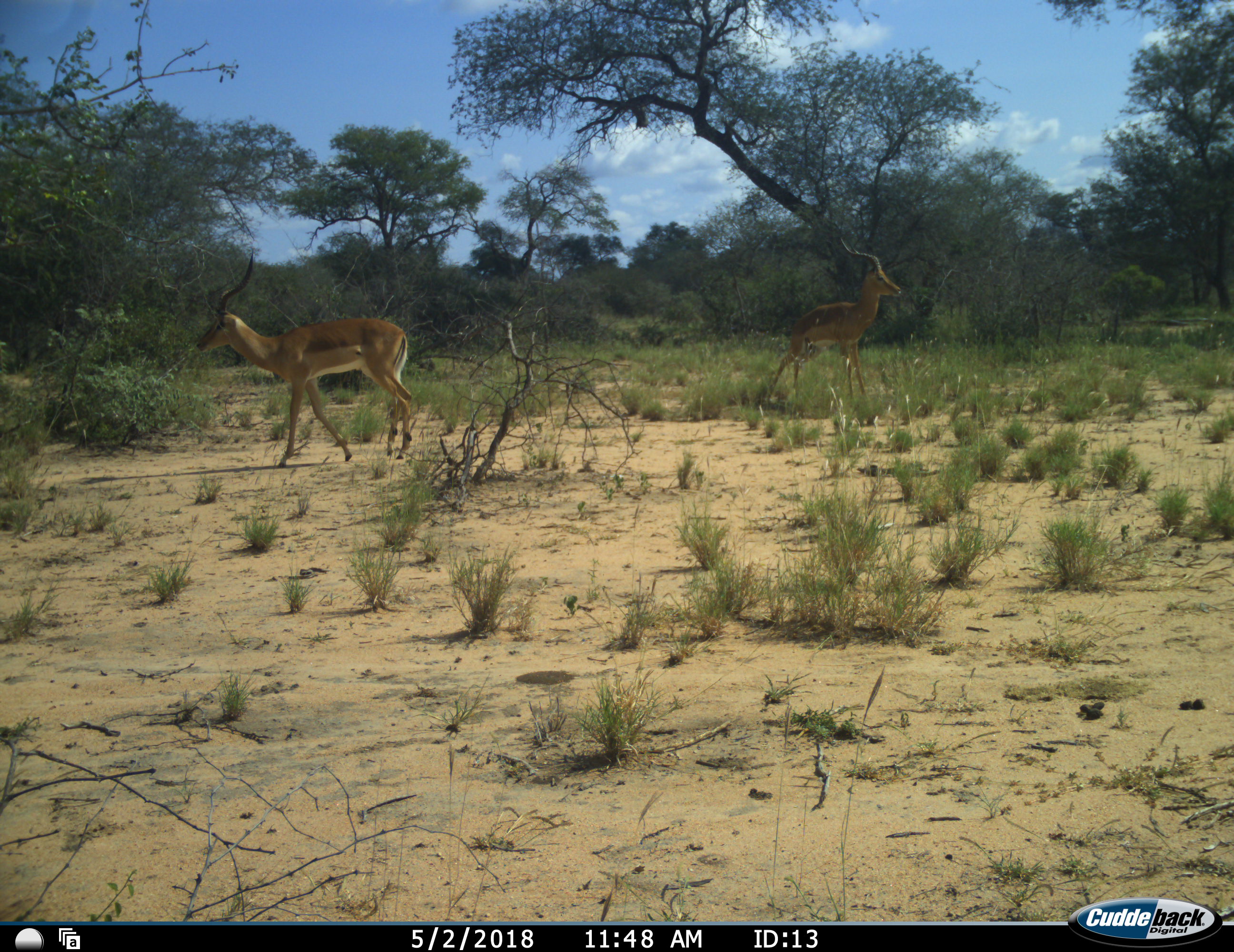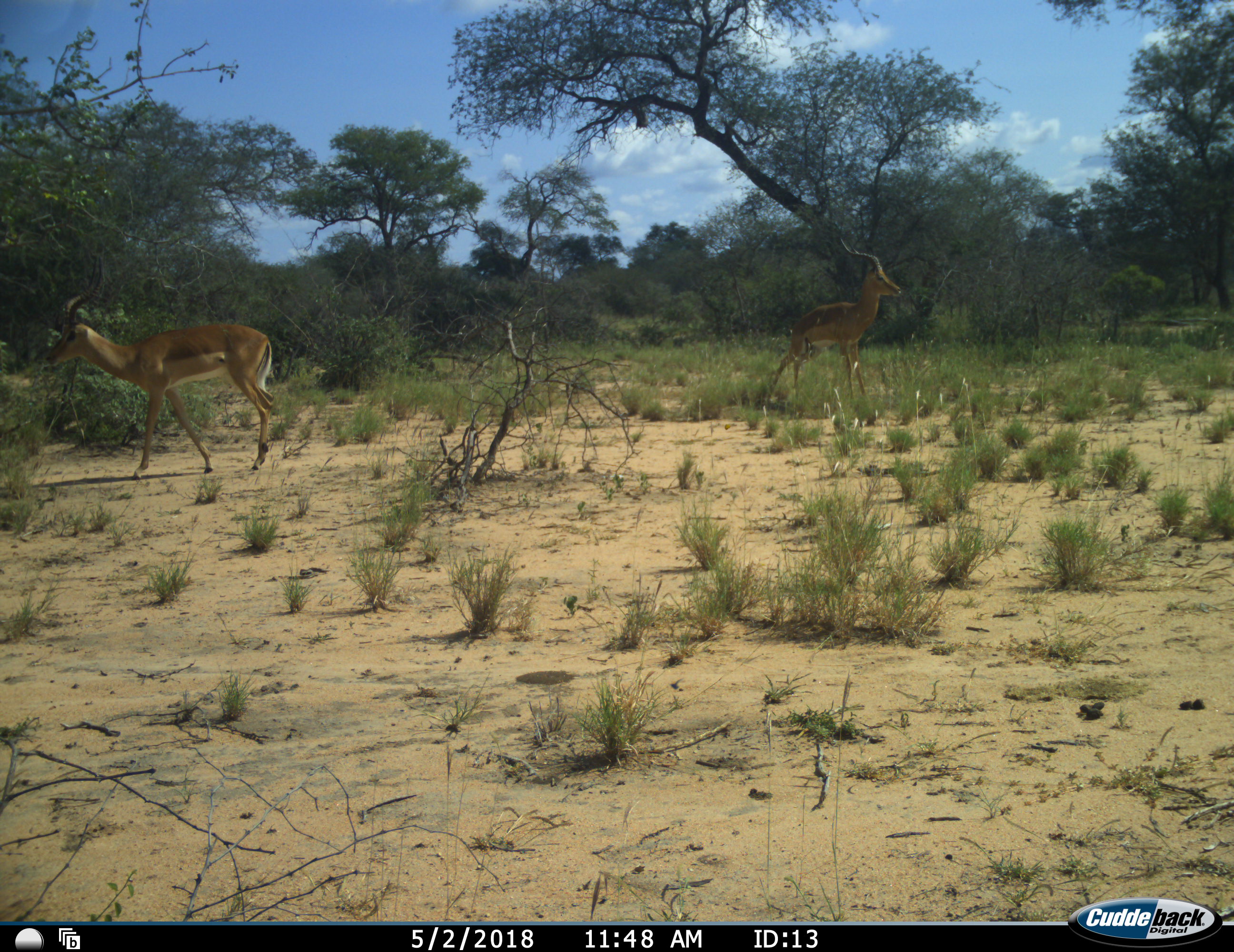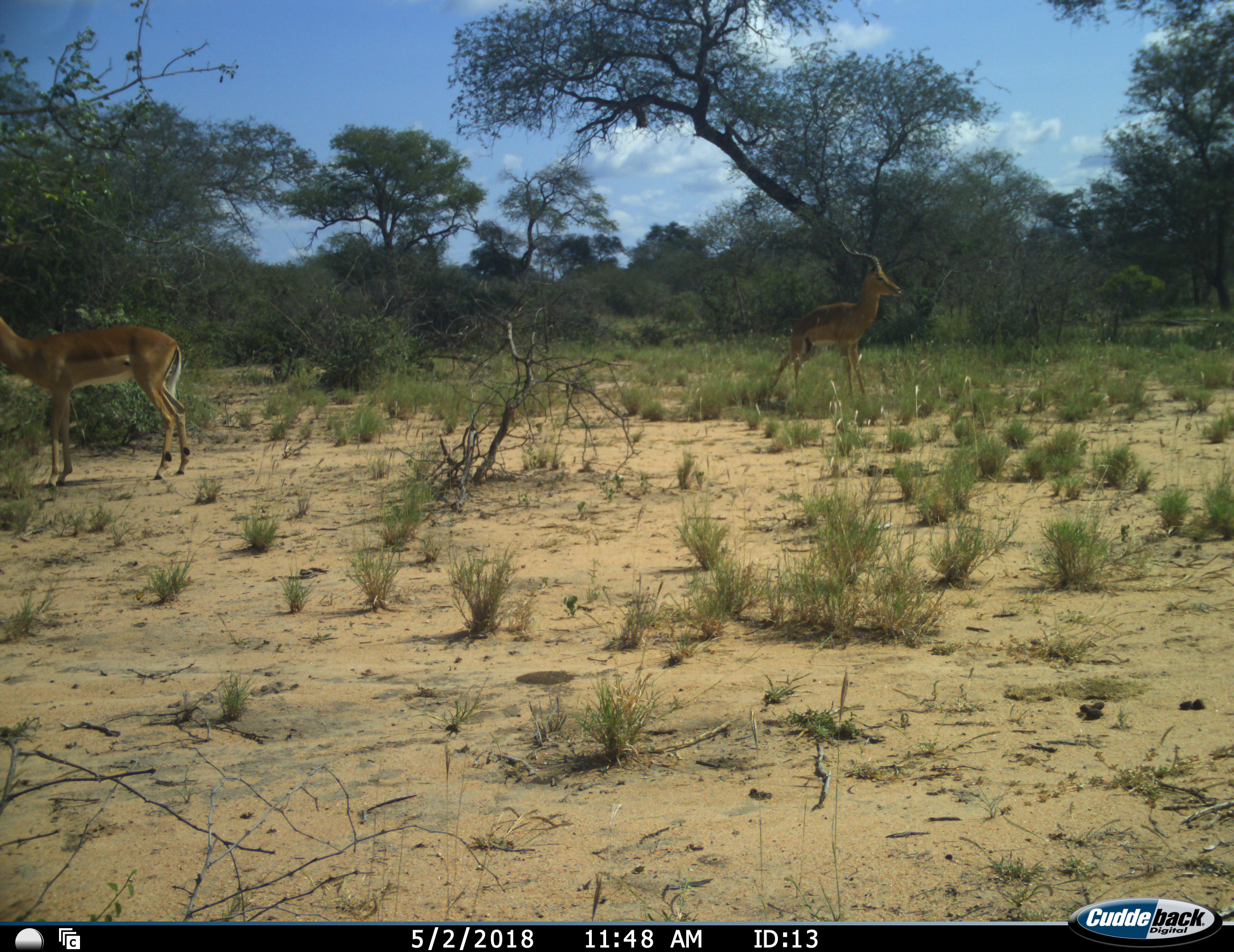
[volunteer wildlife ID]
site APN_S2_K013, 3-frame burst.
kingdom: Animalia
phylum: Chordata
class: Mammalia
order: Artiodactyla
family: Bovidae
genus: Aepyceros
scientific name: Aepyceros melampus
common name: impala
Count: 2.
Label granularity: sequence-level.